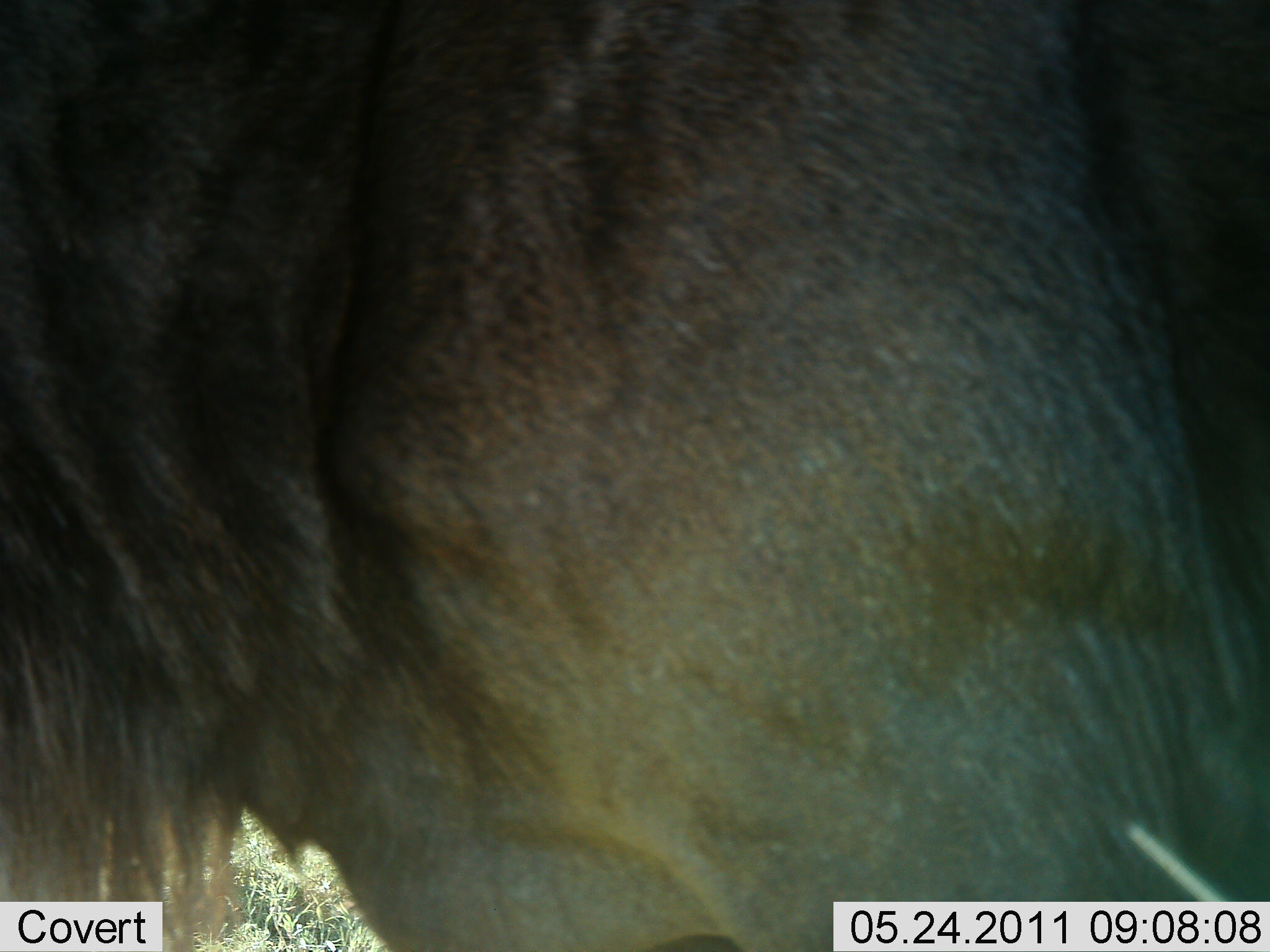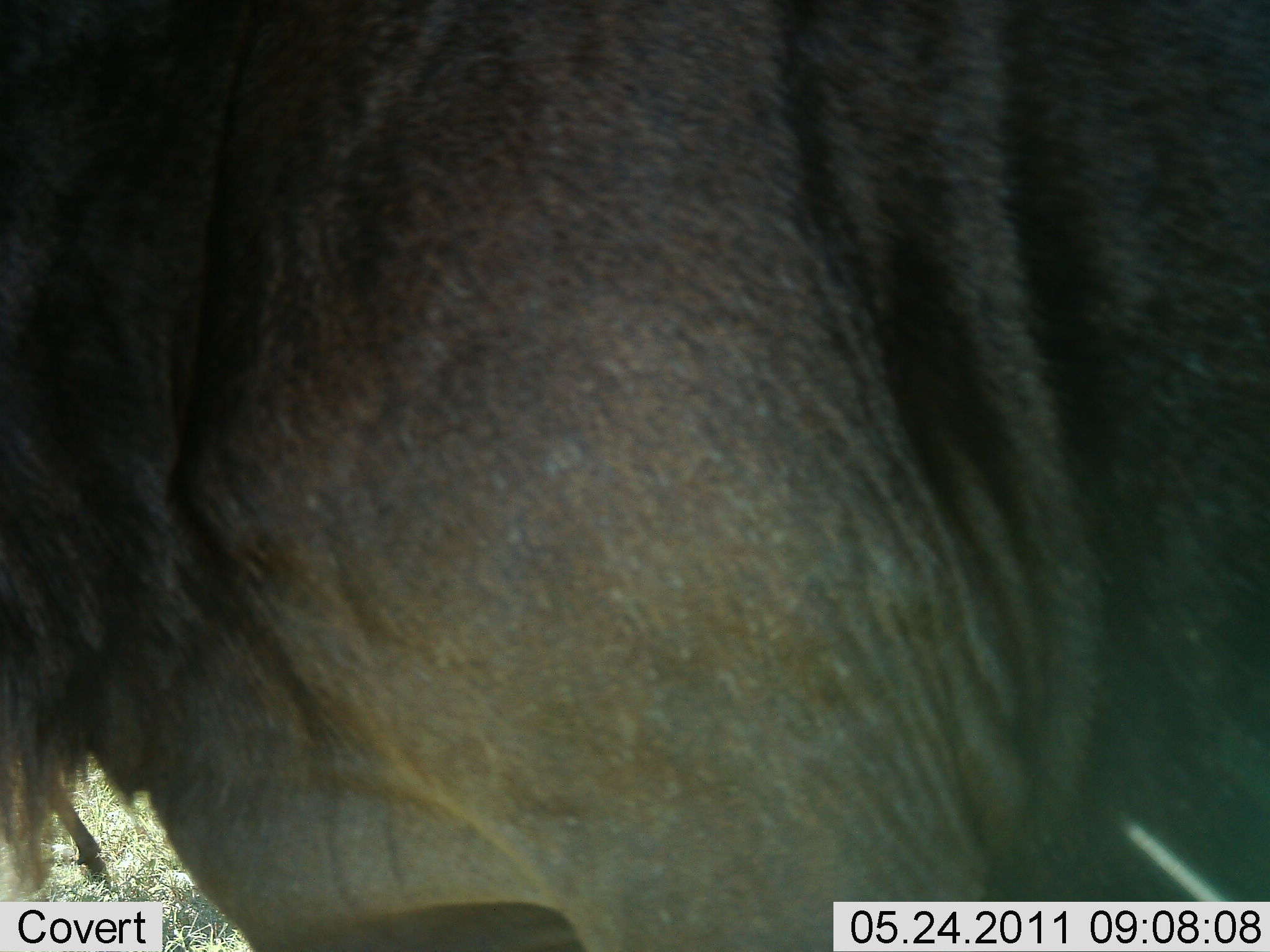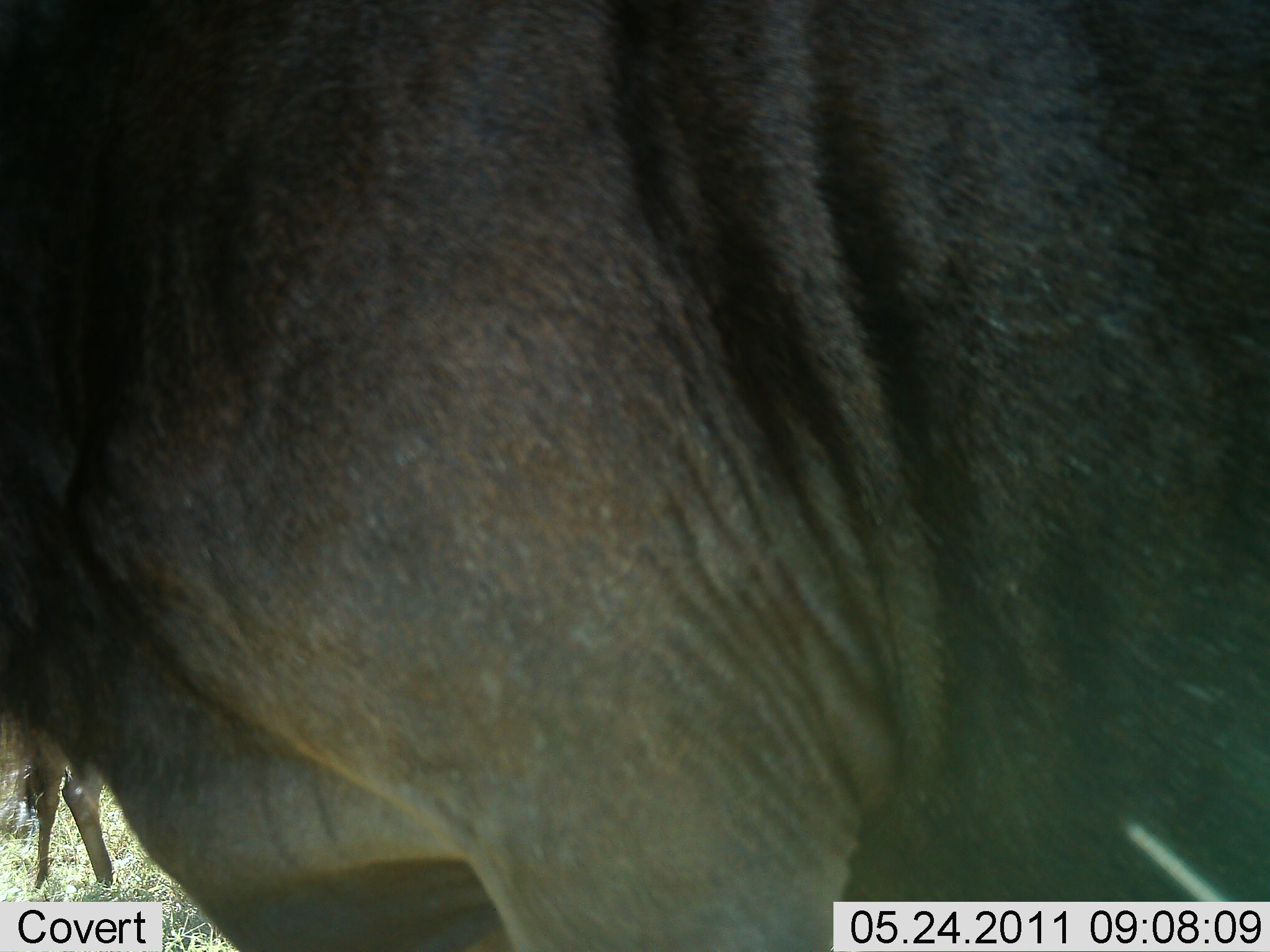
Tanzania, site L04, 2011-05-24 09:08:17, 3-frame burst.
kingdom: Animalia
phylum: Chordata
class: Mammalia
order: Artiodactyla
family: Bovidae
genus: Connochaetes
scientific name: Connochaetes taurinus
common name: blue wildebeest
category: wildebeest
Wildebeest (blue wildebeest) (Connochaetes taurinus), count 2. Behavior (volunteer vote fractions): standing 82%, resting 9%, moving 18%, interacting 0%. Young present (vote fraction): 0%. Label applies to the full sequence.